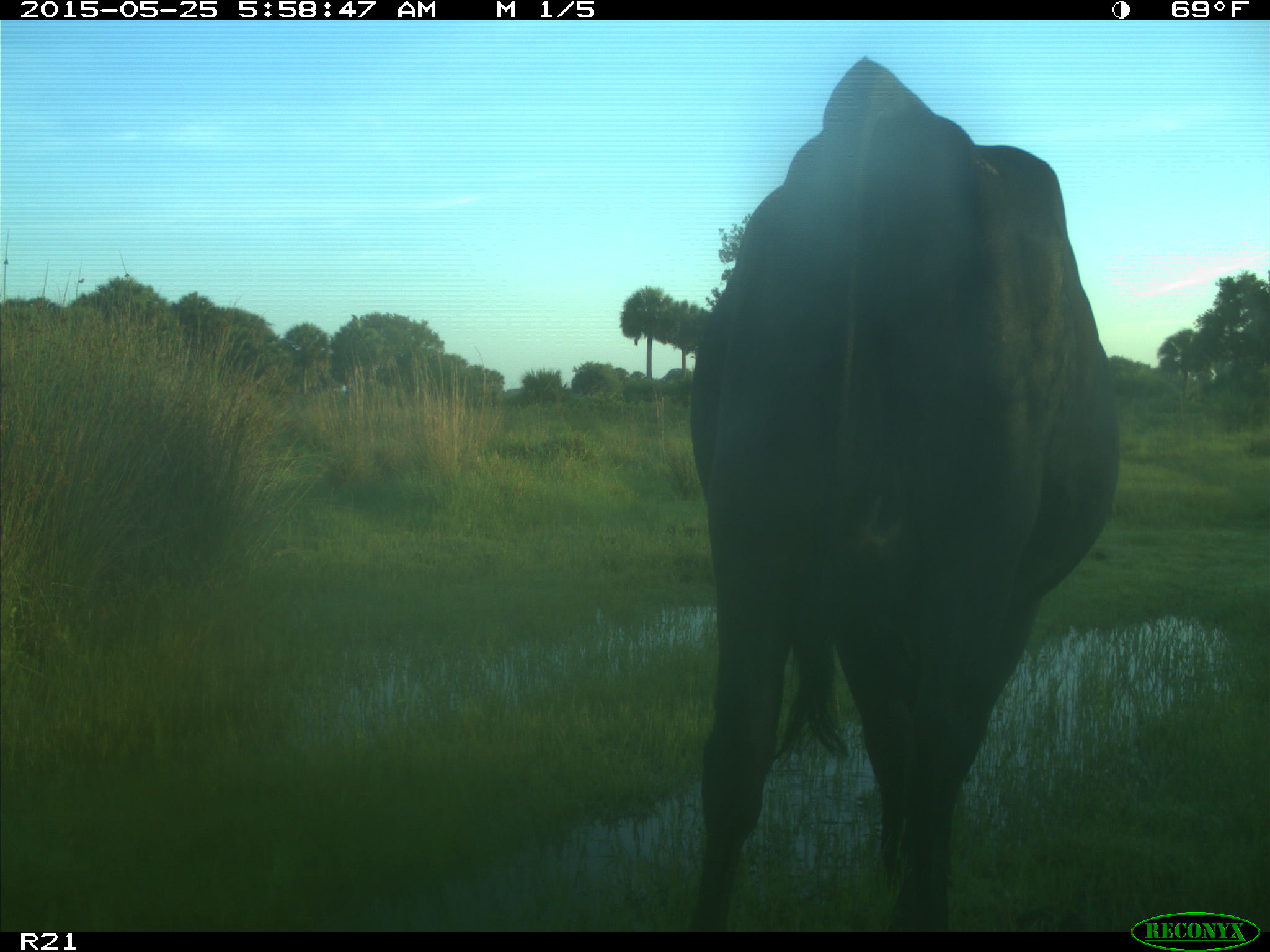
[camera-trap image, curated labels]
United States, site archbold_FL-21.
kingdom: Animalia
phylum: Chordata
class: Mammalia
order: Artiodactyla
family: Bovidae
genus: Bos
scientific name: Bos taurus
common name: domestic cow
Bos taurus (domestic cow).